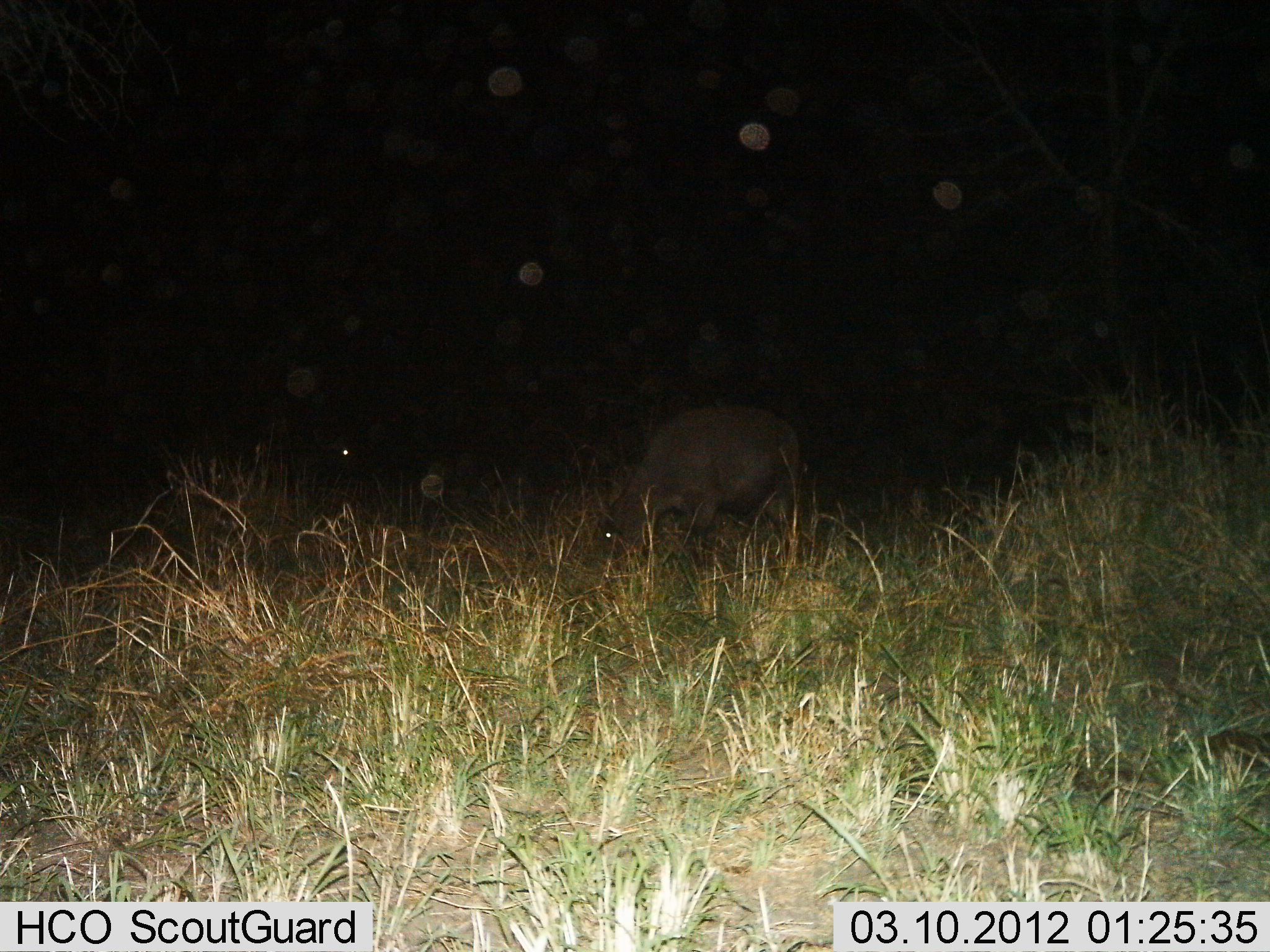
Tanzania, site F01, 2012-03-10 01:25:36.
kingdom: Animalia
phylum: Chordata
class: Mammalia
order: Artiodactyla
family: Bovidae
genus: Syncerus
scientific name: Syncerus caffer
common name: cape buffalo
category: buffalo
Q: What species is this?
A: Buffalo (cape buffalo) (Syncerus caffer).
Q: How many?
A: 1.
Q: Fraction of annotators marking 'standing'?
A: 25%.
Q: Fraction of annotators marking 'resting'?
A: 8%.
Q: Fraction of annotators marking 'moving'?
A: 0%.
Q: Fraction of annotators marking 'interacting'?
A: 0%.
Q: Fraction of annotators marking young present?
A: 25%.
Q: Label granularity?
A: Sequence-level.